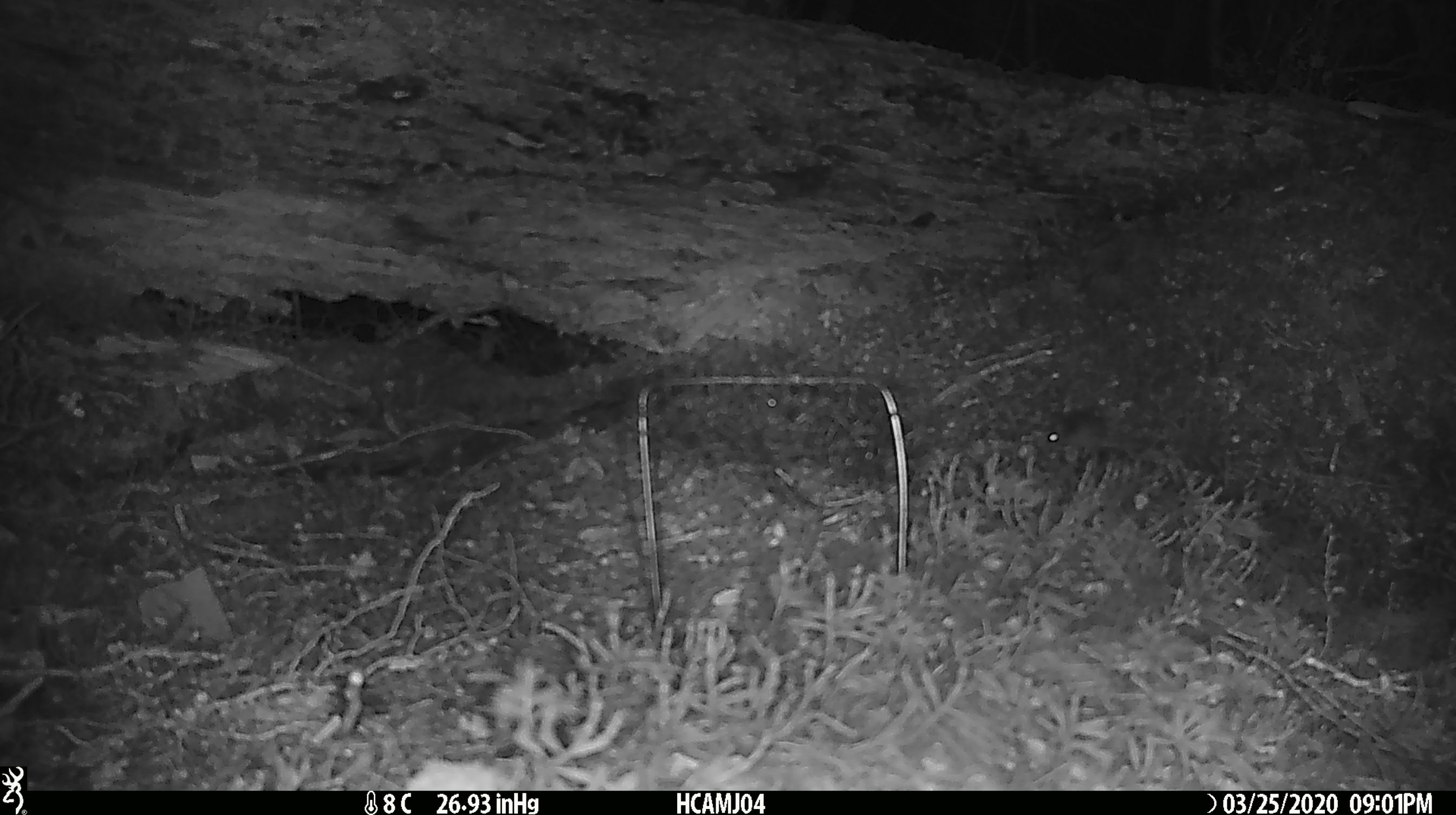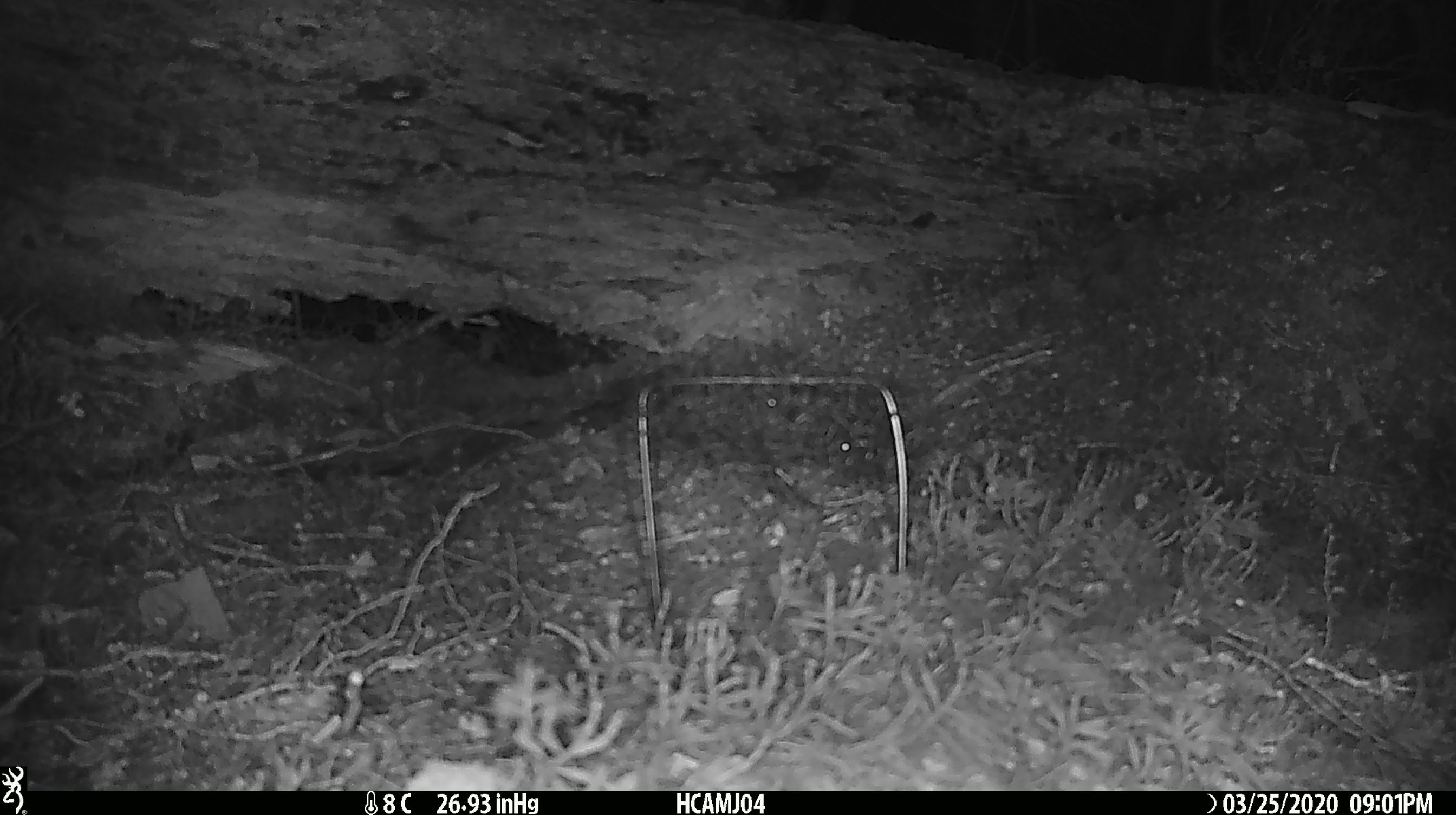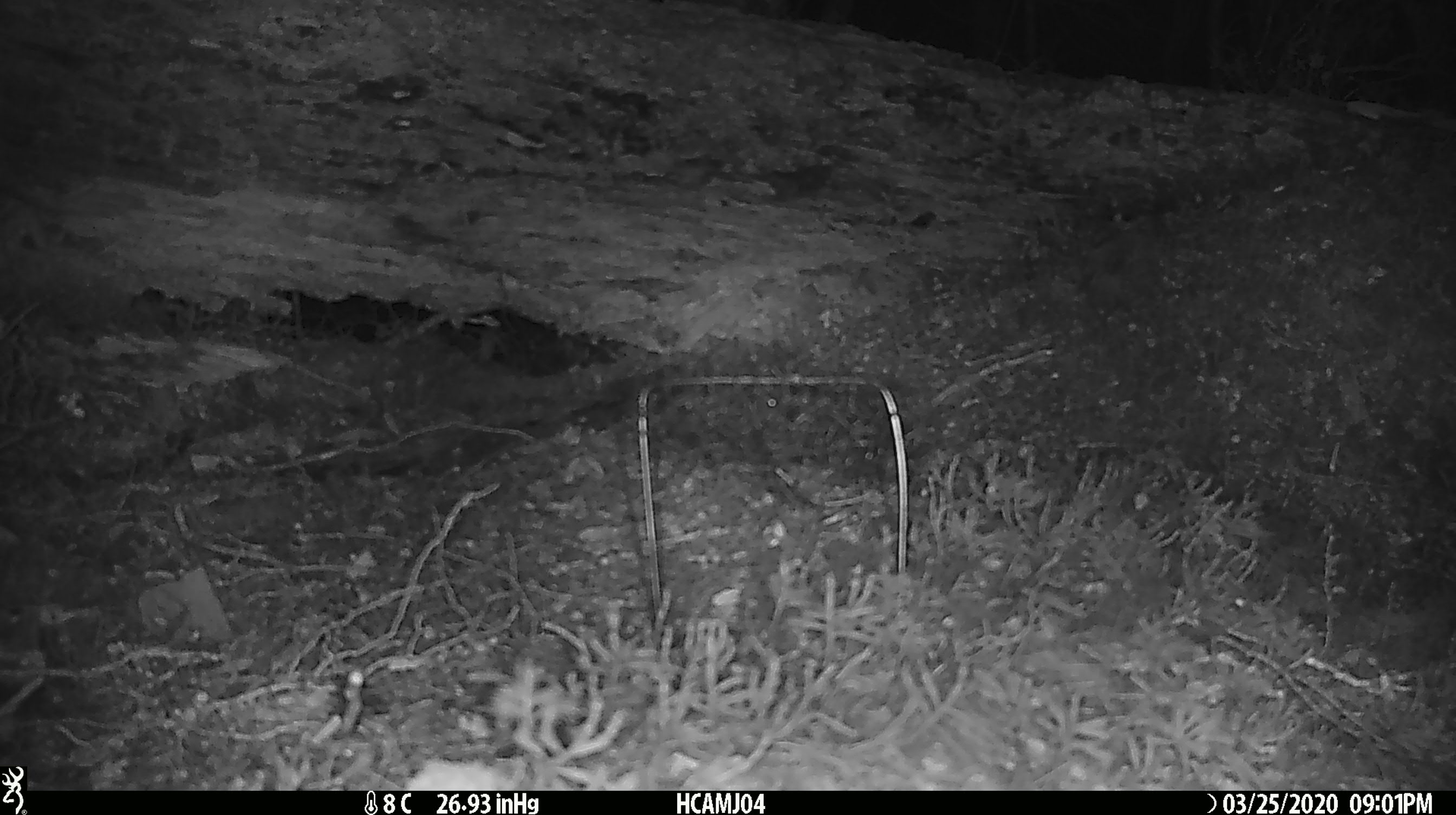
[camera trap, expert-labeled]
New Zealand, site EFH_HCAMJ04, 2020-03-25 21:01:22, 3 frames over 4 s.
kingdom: Animalia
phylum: Chordata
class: Mammalia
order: Rodentia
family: Muridae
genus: Mus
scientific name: Mus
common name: mouse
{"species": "mouse (Mus)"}